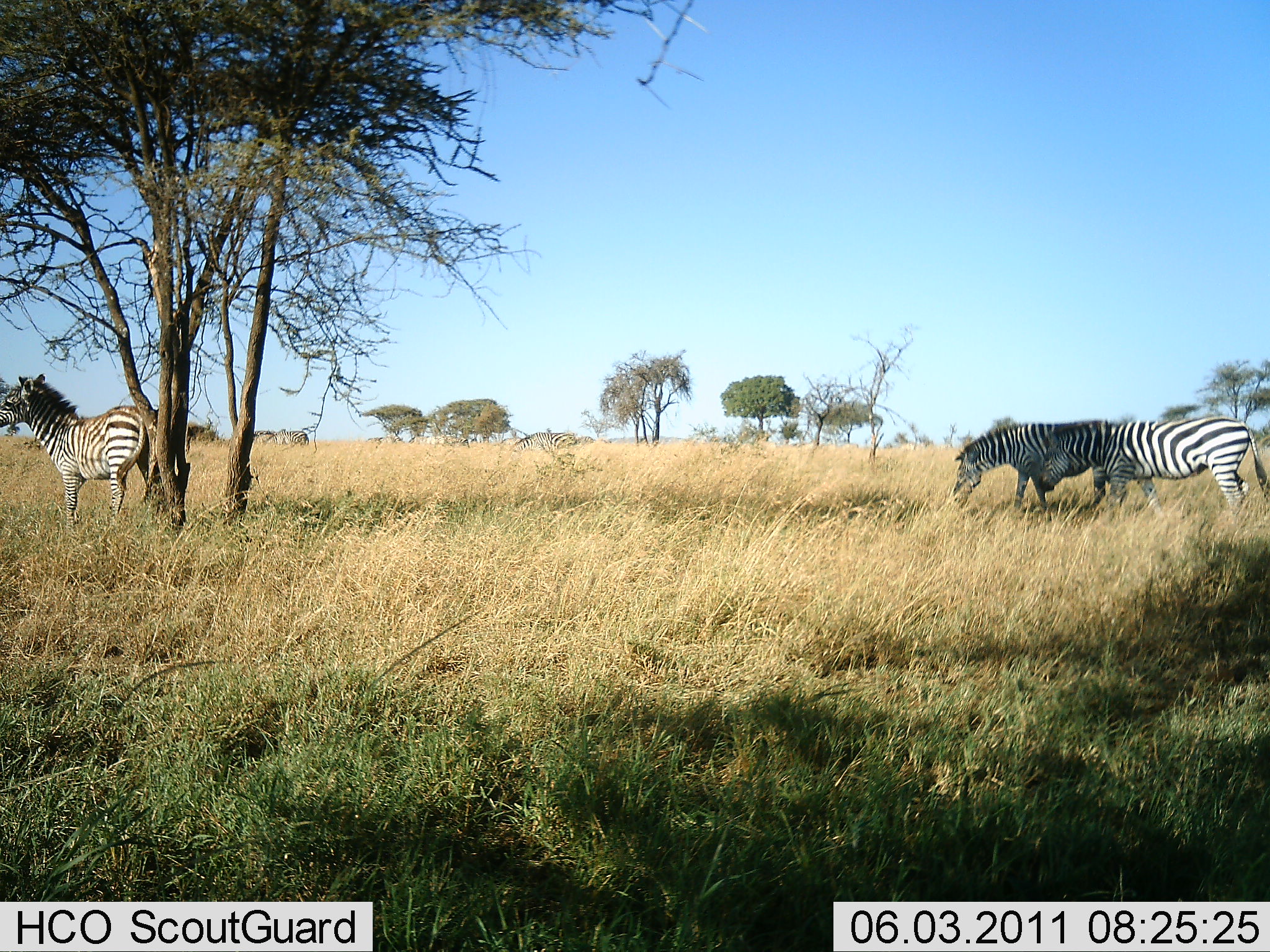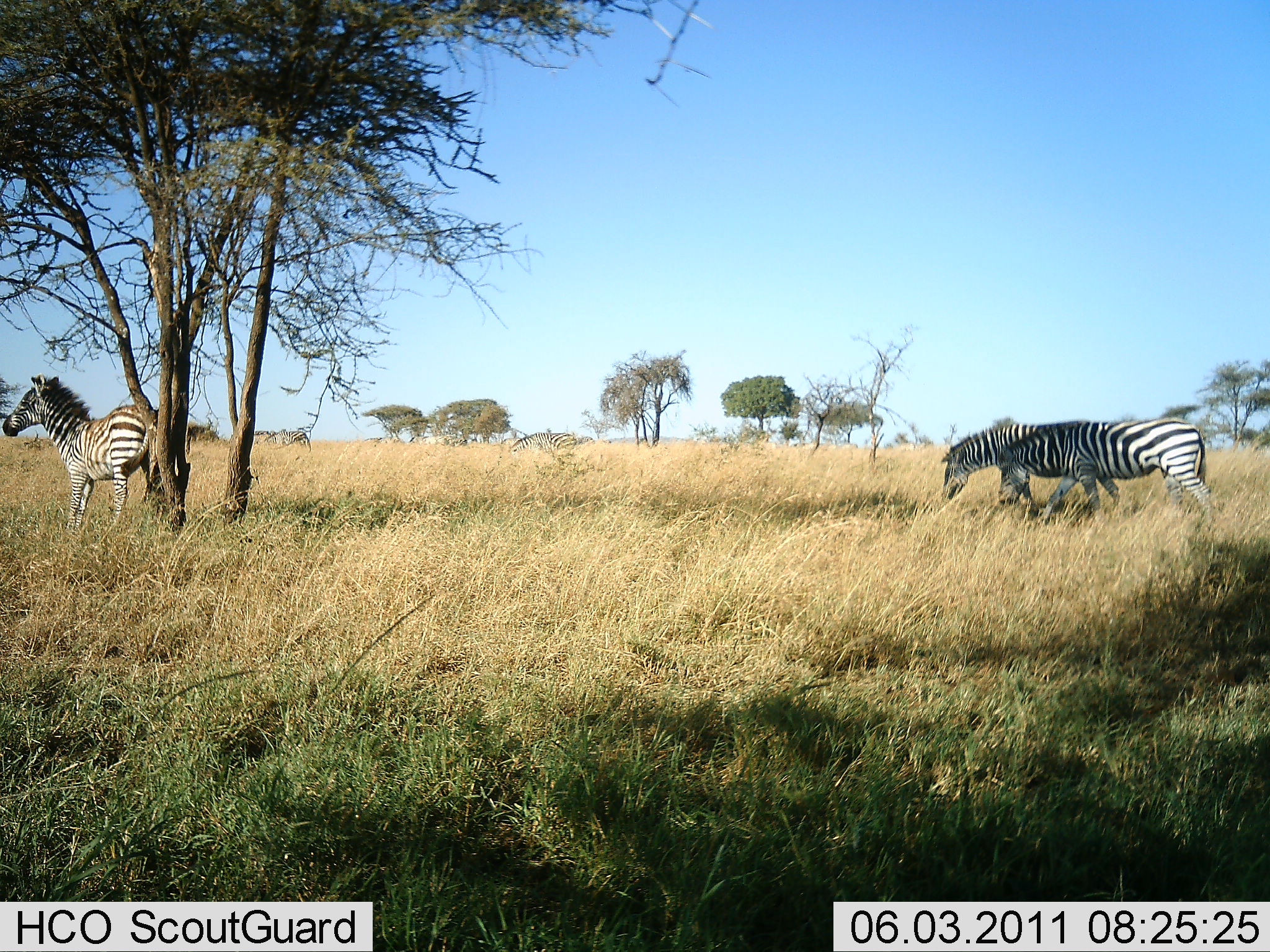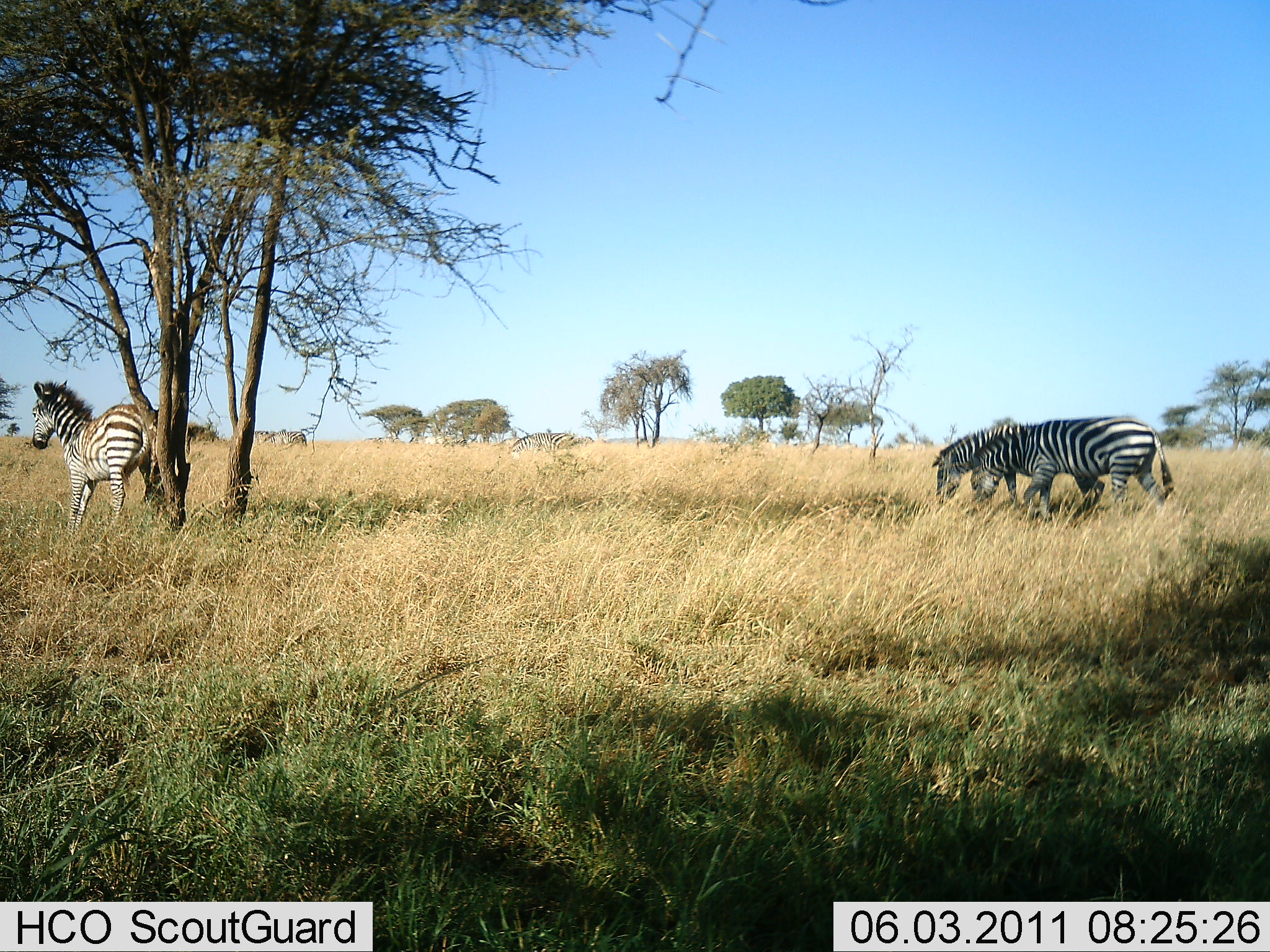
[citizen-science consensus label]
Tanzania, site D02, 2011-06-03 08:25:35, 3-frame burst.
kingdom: Animalia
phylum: Chordata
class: Mammalia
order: Perissodactyla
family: Equidae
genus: Equus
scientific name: Equus quagga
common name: plains zebra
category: zebra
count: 3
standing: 50%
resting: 0%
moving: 80%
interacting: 10%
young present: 0%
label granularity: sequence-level